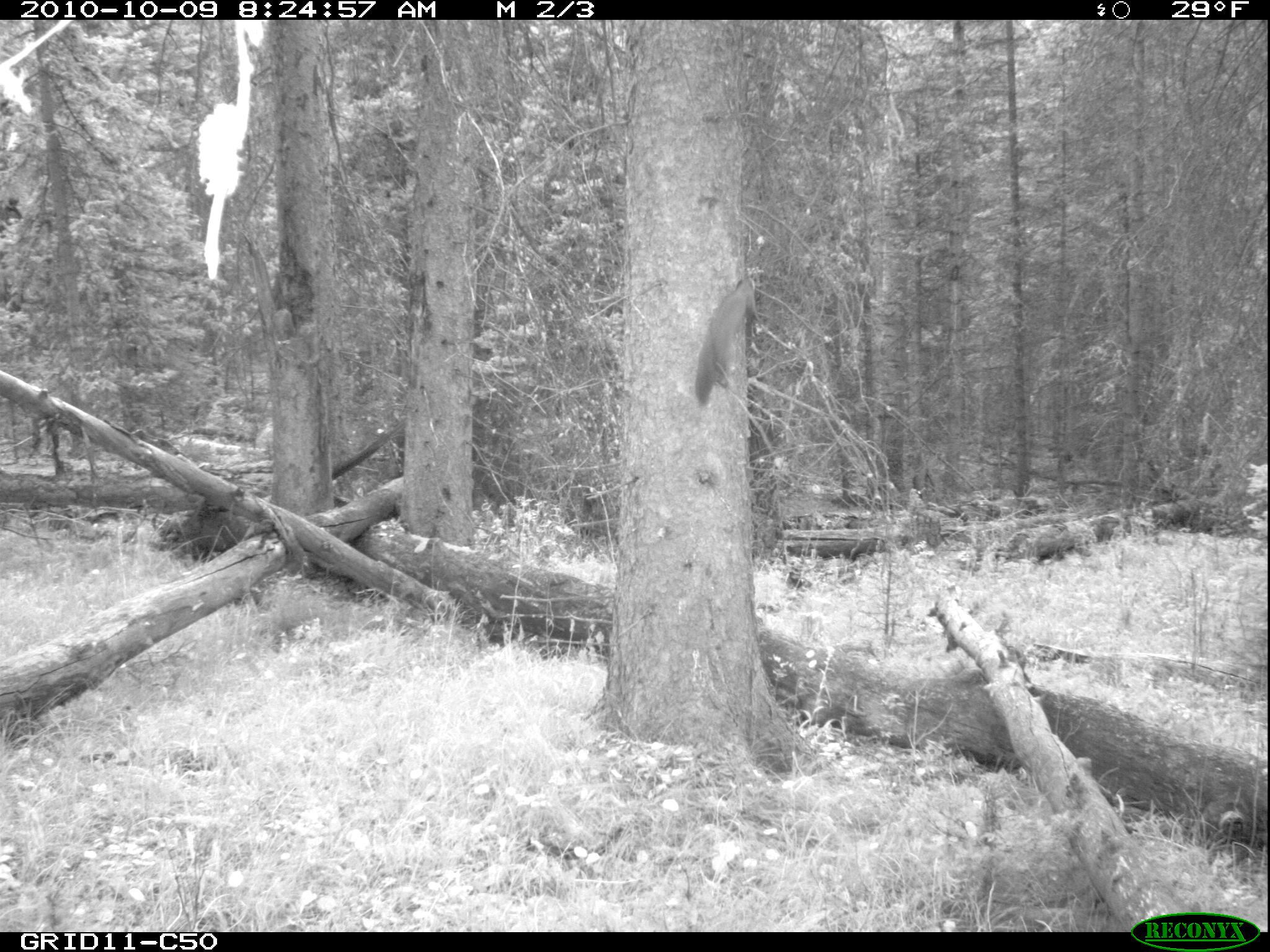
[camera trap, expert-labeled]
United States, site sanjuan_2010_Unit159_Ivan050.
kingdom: Animalia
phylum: Chordata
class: Mammalia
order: Carnivora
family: Mustelidae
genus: Martes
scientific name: Martes americana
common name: american marten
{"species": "Martes americana (american marten)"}